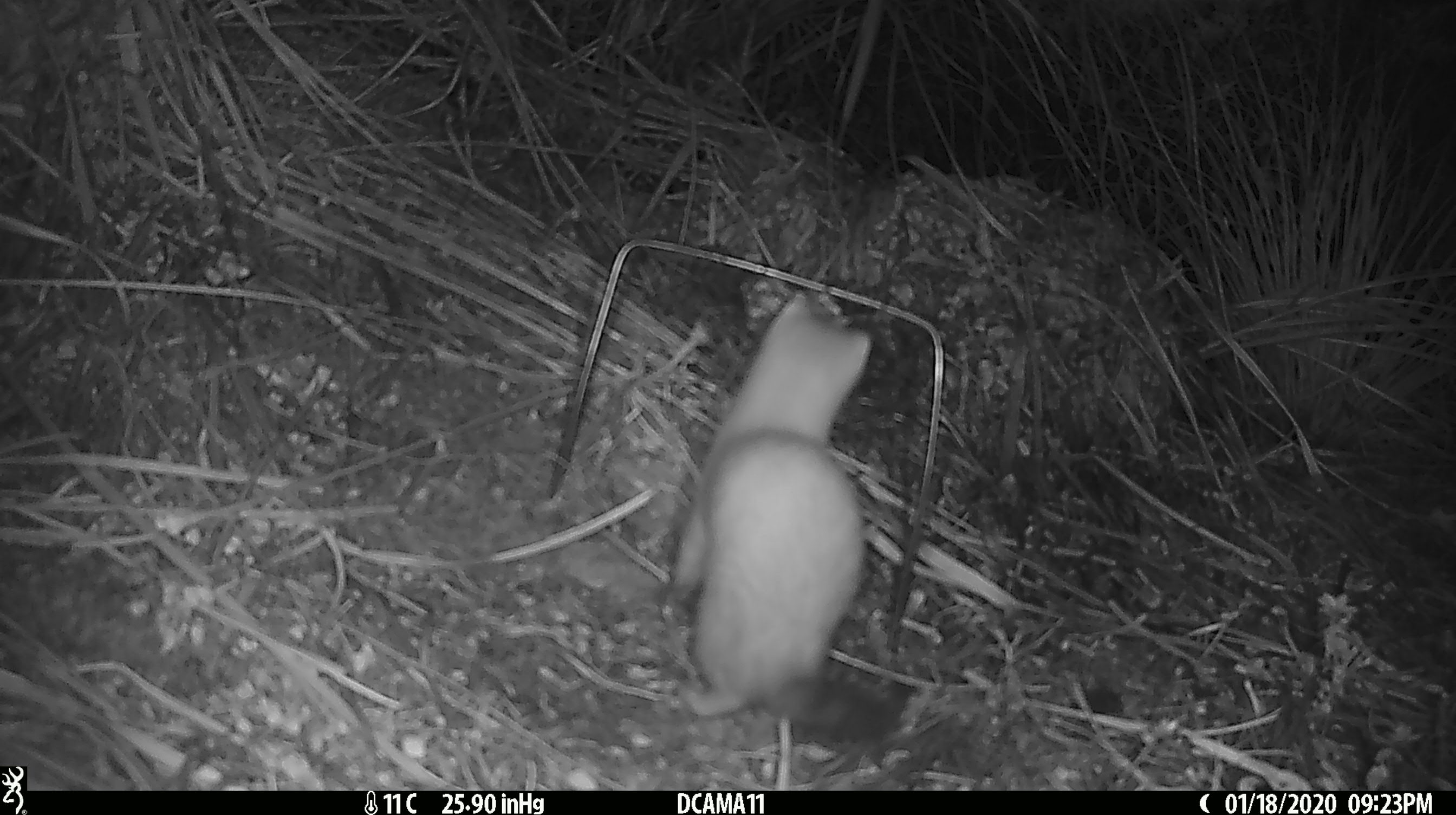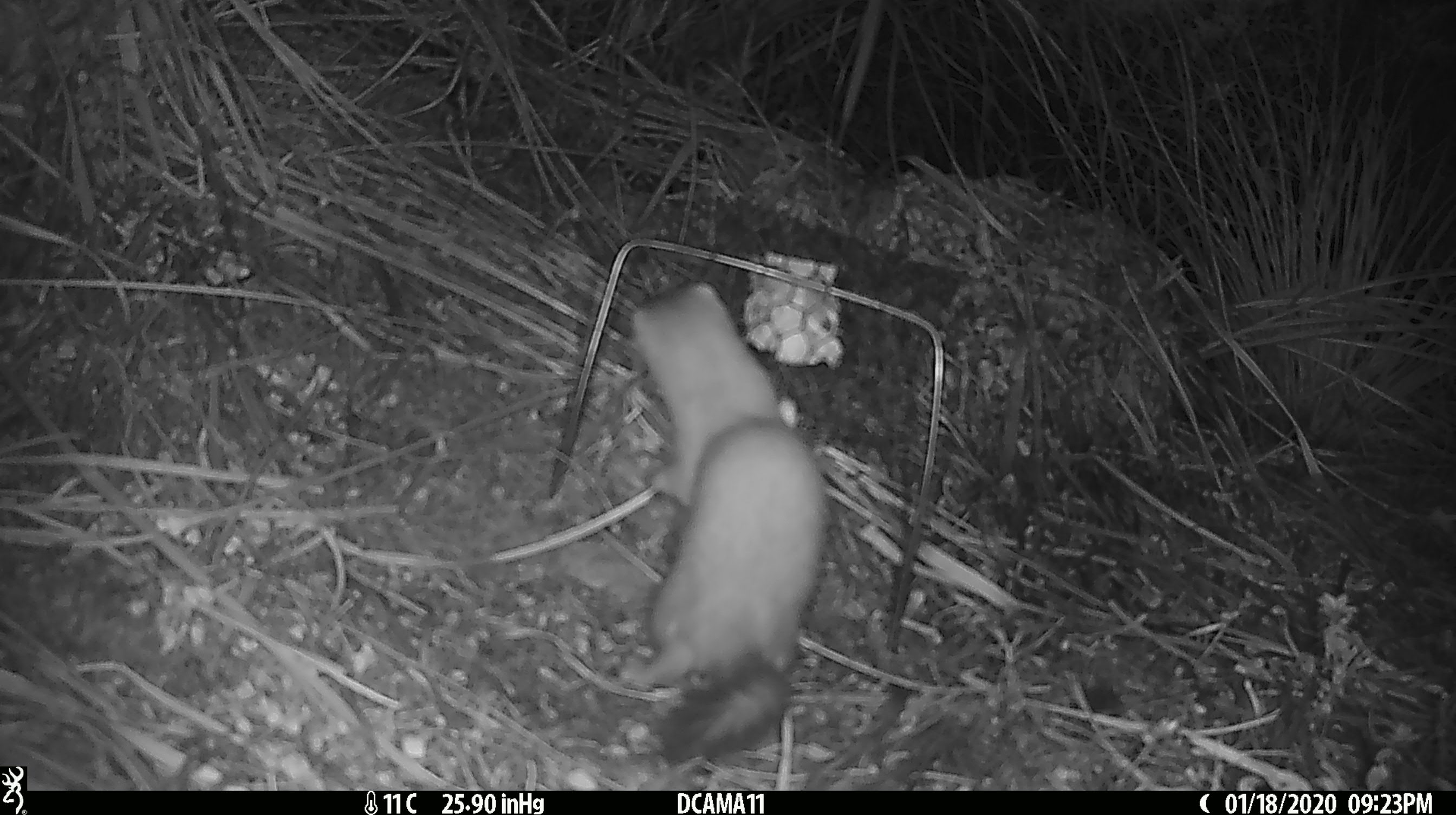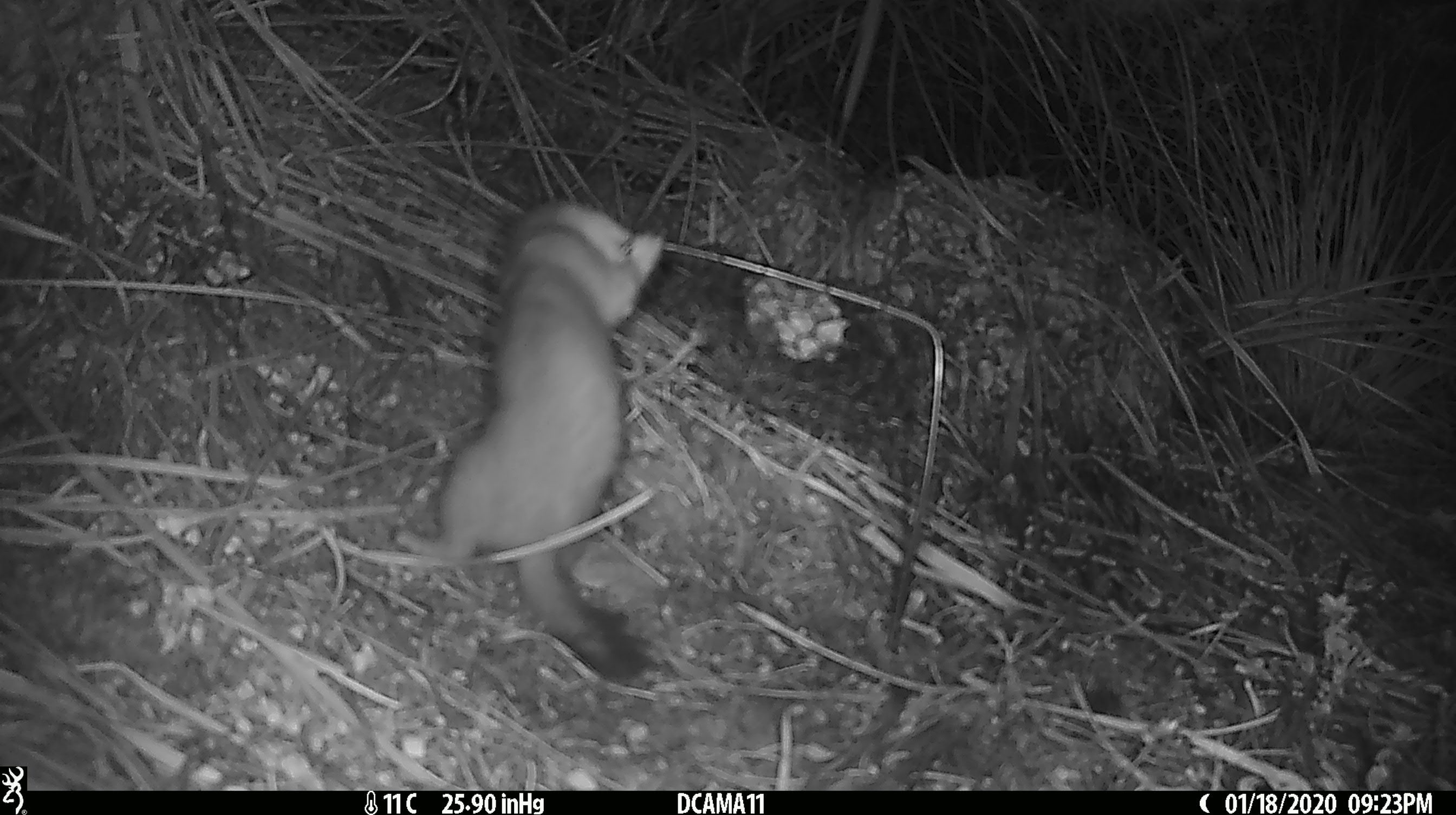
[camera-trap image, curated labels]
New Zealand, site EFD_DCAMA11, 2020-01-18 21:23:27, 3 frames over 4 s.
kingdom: Animalia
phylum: Chordata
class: Mammalia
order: Carnivora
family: Mustelidae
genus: Mustela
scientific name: Mustela erminea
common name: stoat